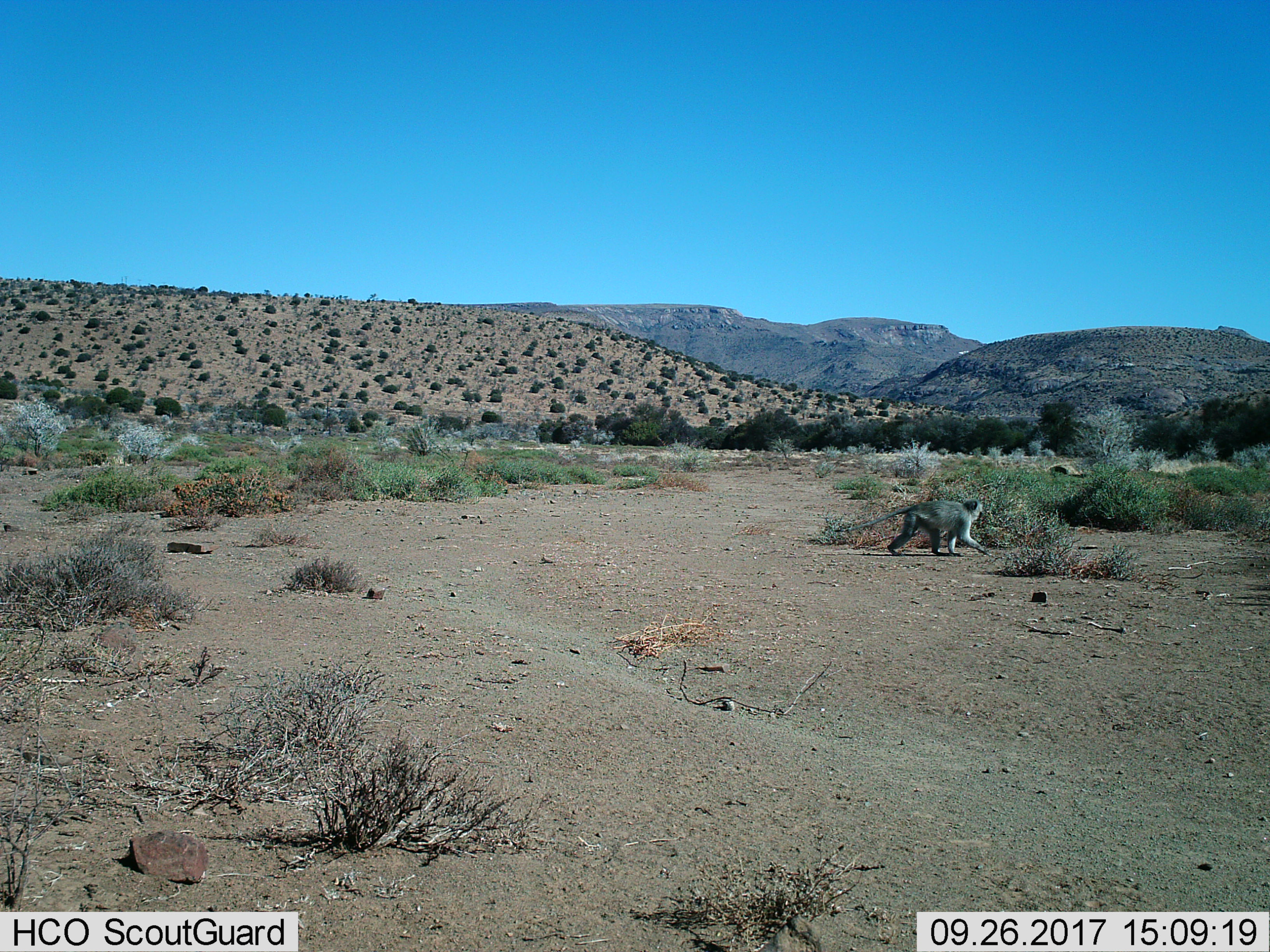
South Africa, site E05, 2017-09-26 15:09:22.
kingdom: Animalia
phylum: Chordata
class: Mammalia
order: Primates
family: Cercopithecidae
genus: Chlorocebus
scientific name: Chlorocebus pygerythrus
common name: vervet monkey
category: monkeyvervet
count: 1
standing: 0%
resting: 0%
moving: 100%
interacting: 0%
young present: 0%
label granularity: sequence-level